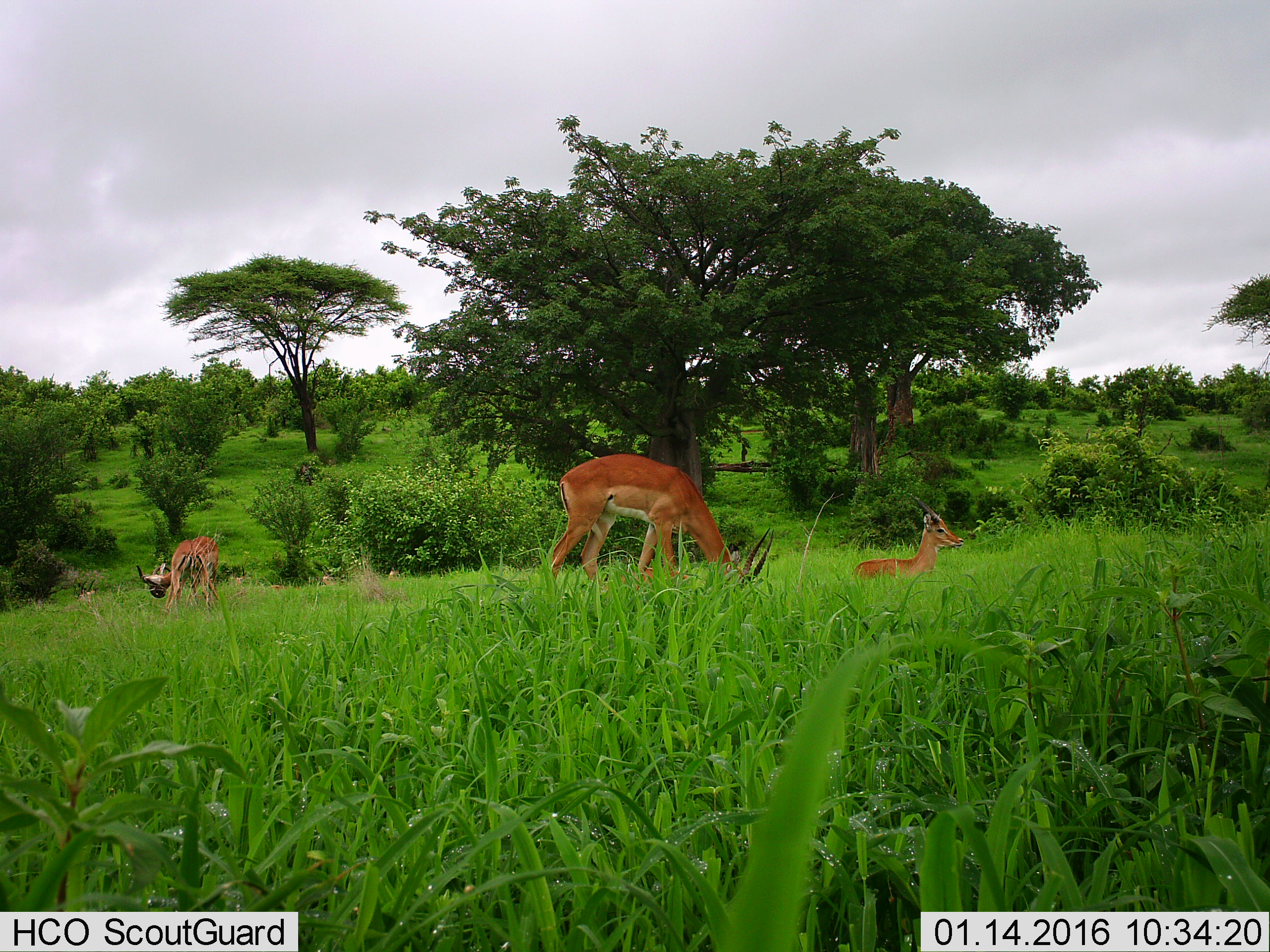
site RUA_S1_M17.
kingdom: Animalia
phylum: Chordata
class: Mammalia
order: Artiodactyla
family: Bovidae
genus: Aepyceros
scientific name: Aepyceros melampus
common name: impala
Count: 5.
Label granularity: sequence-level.